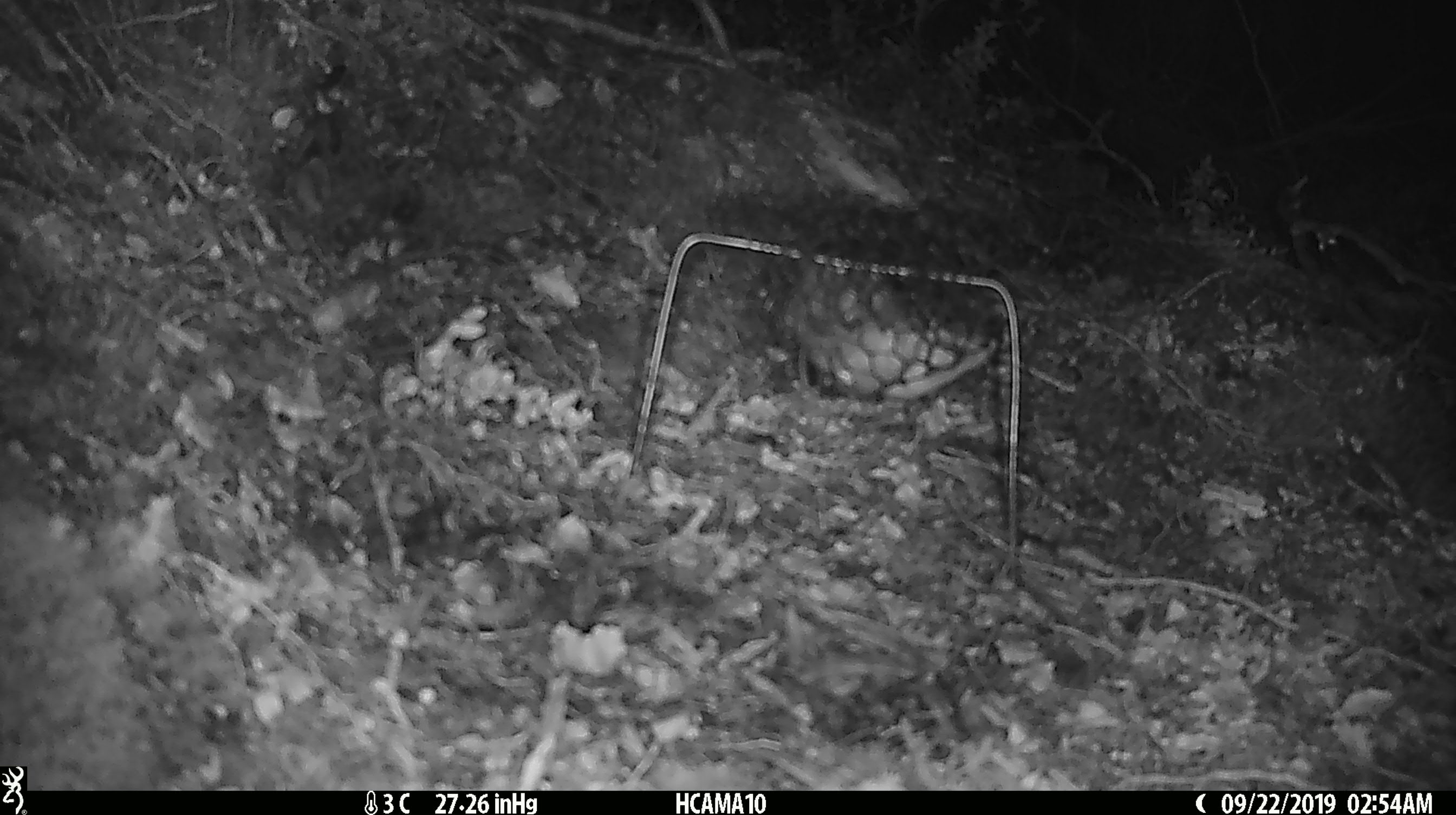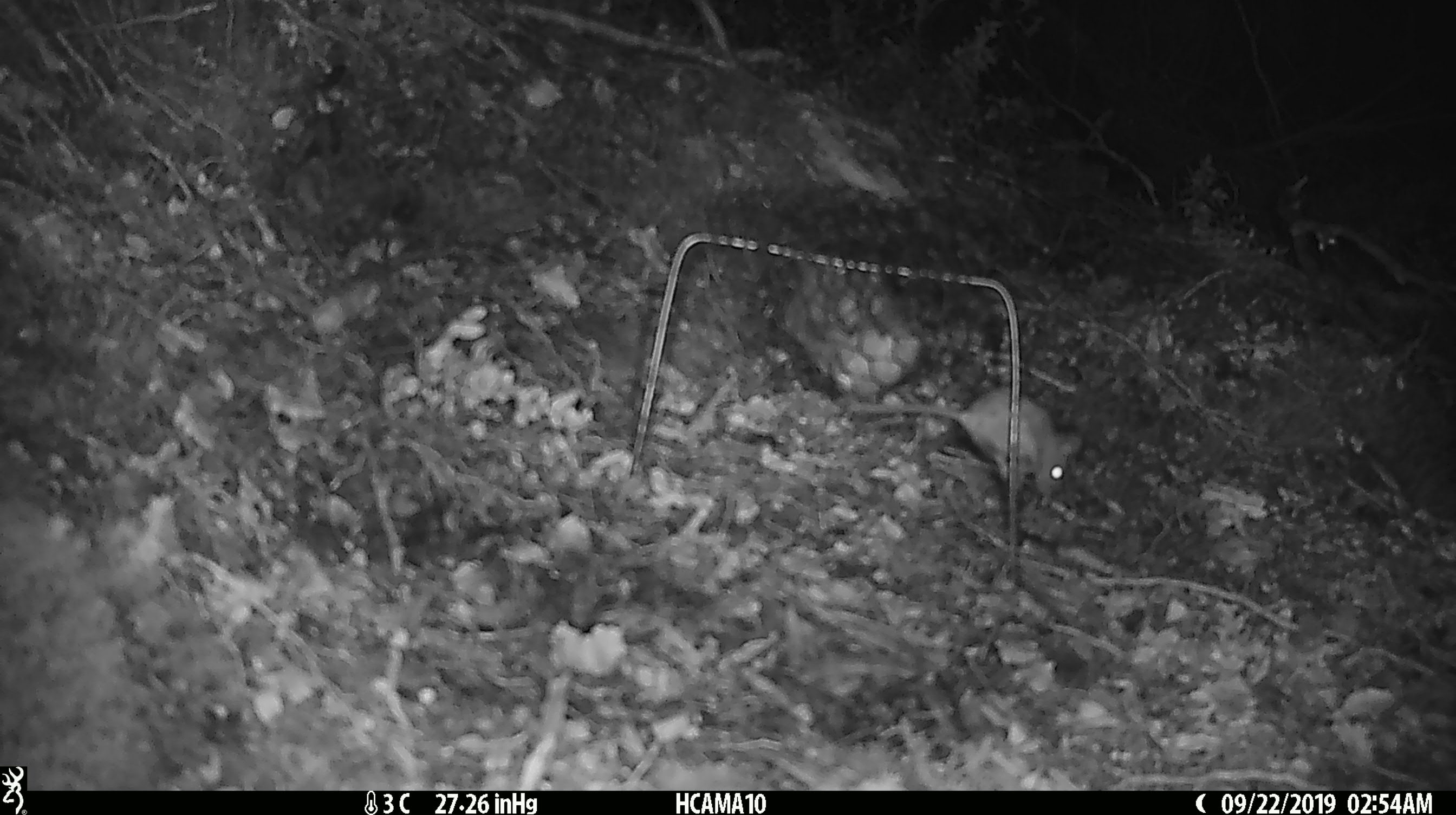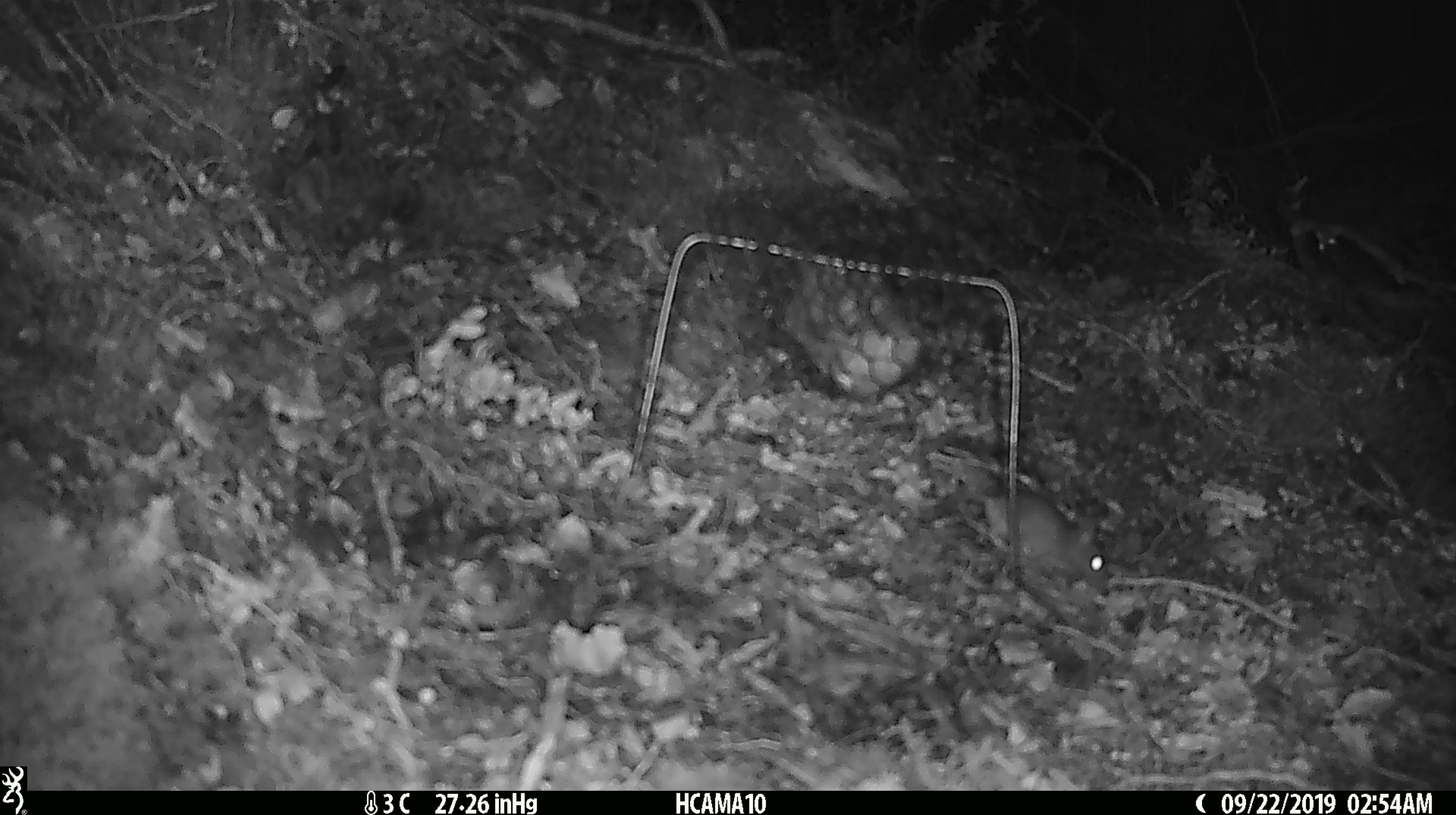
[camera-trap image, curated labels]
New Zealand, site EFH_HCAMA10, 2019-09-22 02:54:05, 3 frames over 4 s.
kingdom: Animalia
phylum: Chordata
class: Mammalia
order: Rodentia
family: Muridae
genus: Mus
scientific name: Mus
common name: mouse